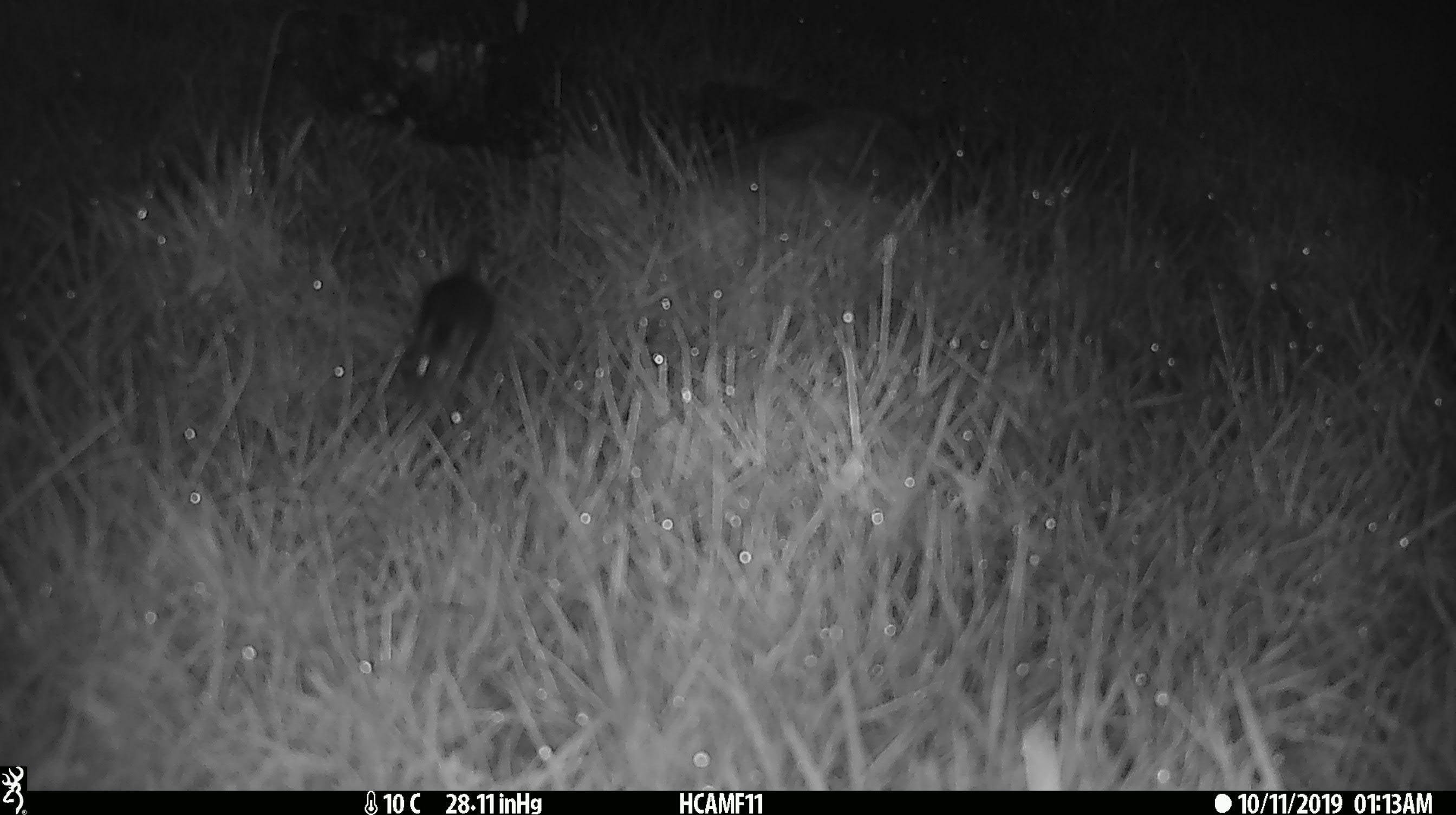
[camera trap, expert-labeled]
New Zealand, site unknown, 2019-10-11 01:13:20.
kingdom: Animalia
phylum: Chordata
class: Mammalia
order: Rodentia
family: Muridae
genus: Mus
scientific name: Mus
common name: mouse